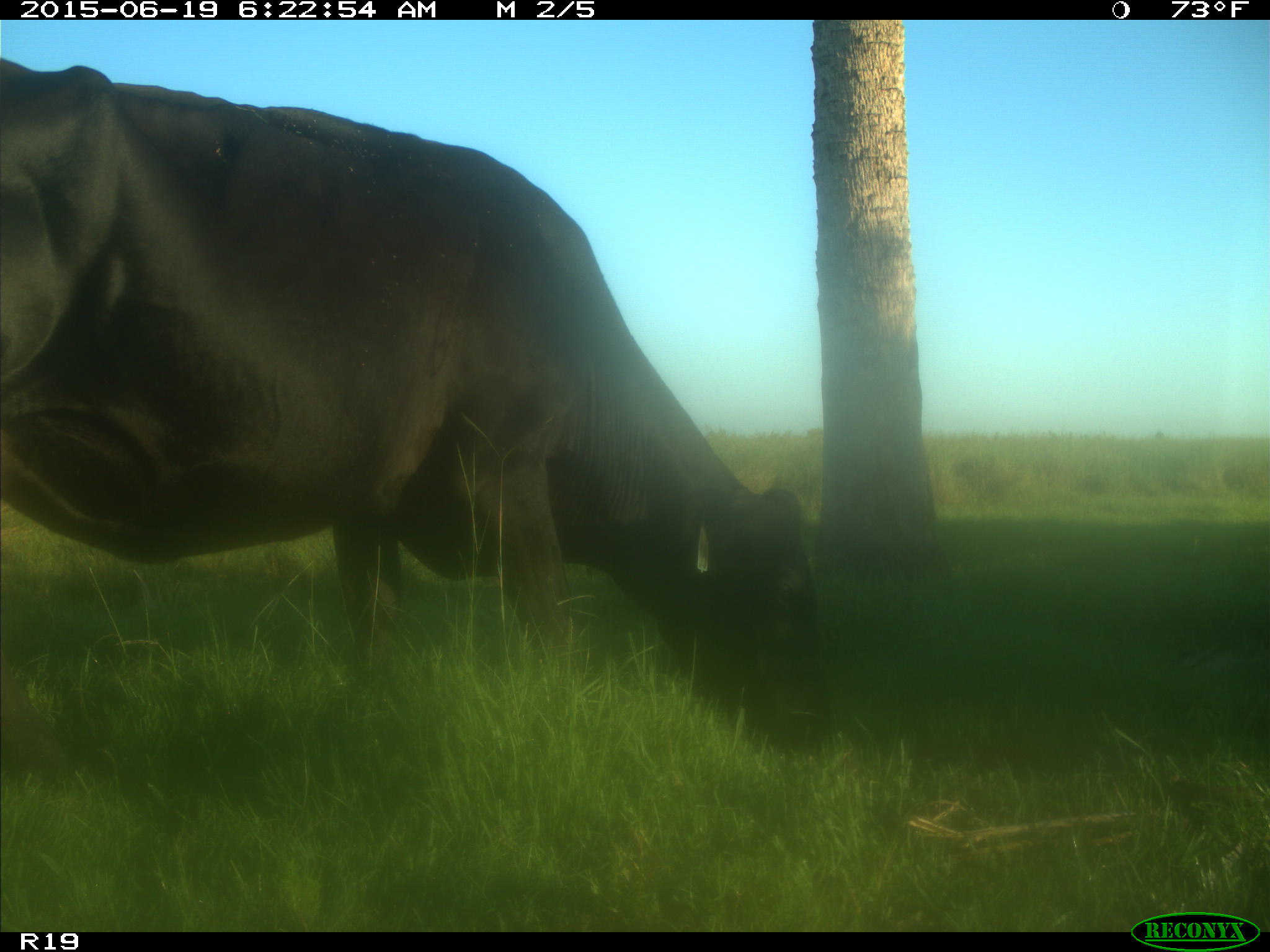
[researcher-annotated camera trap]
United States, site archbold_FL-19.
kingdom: Animalia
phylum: Chordata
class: Mammalia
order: Artiodactyla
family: Bovidae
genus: Bos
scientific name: Bos taurus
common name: domestic cow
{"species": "Bos taurus (domestic cow)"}